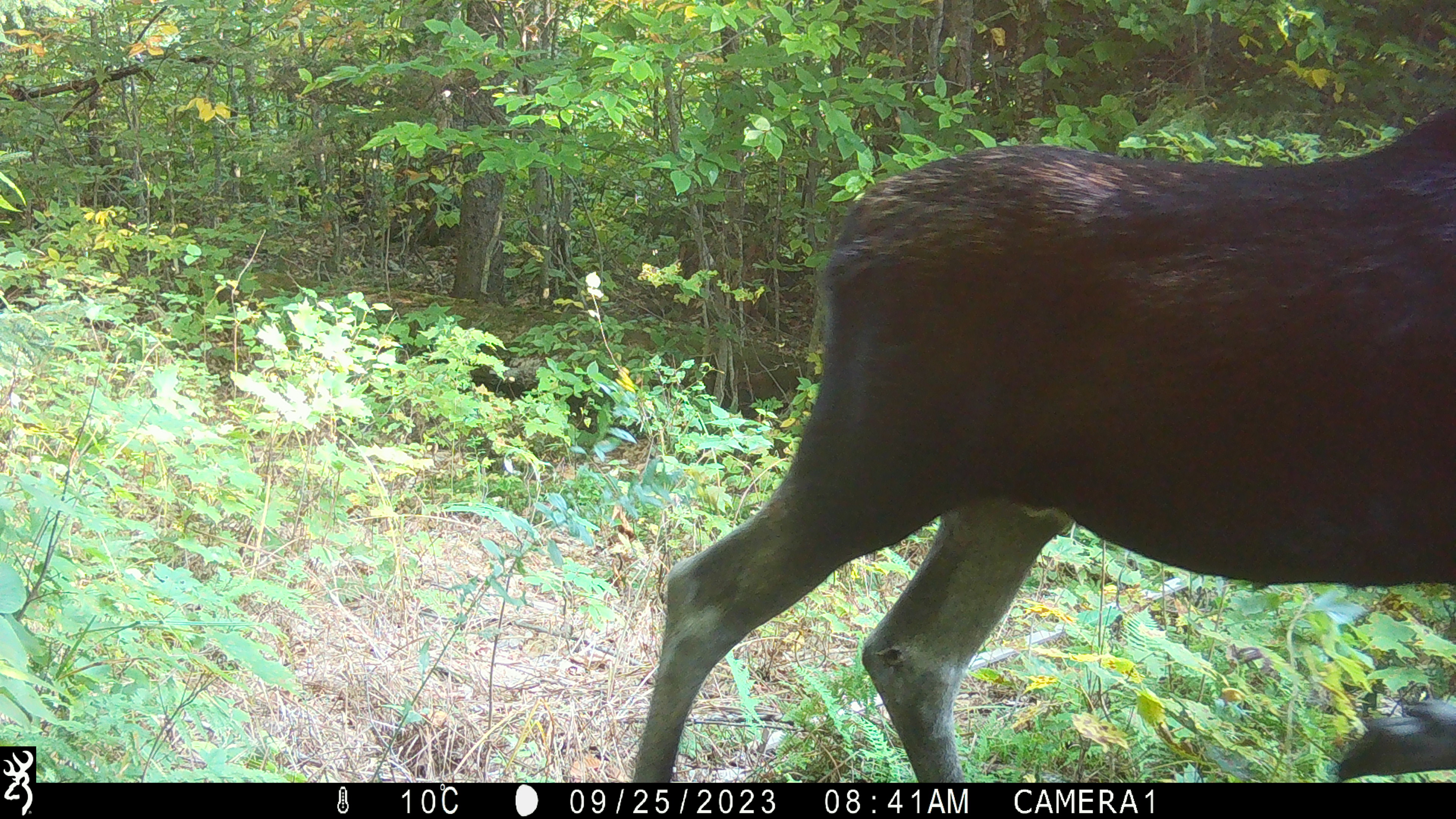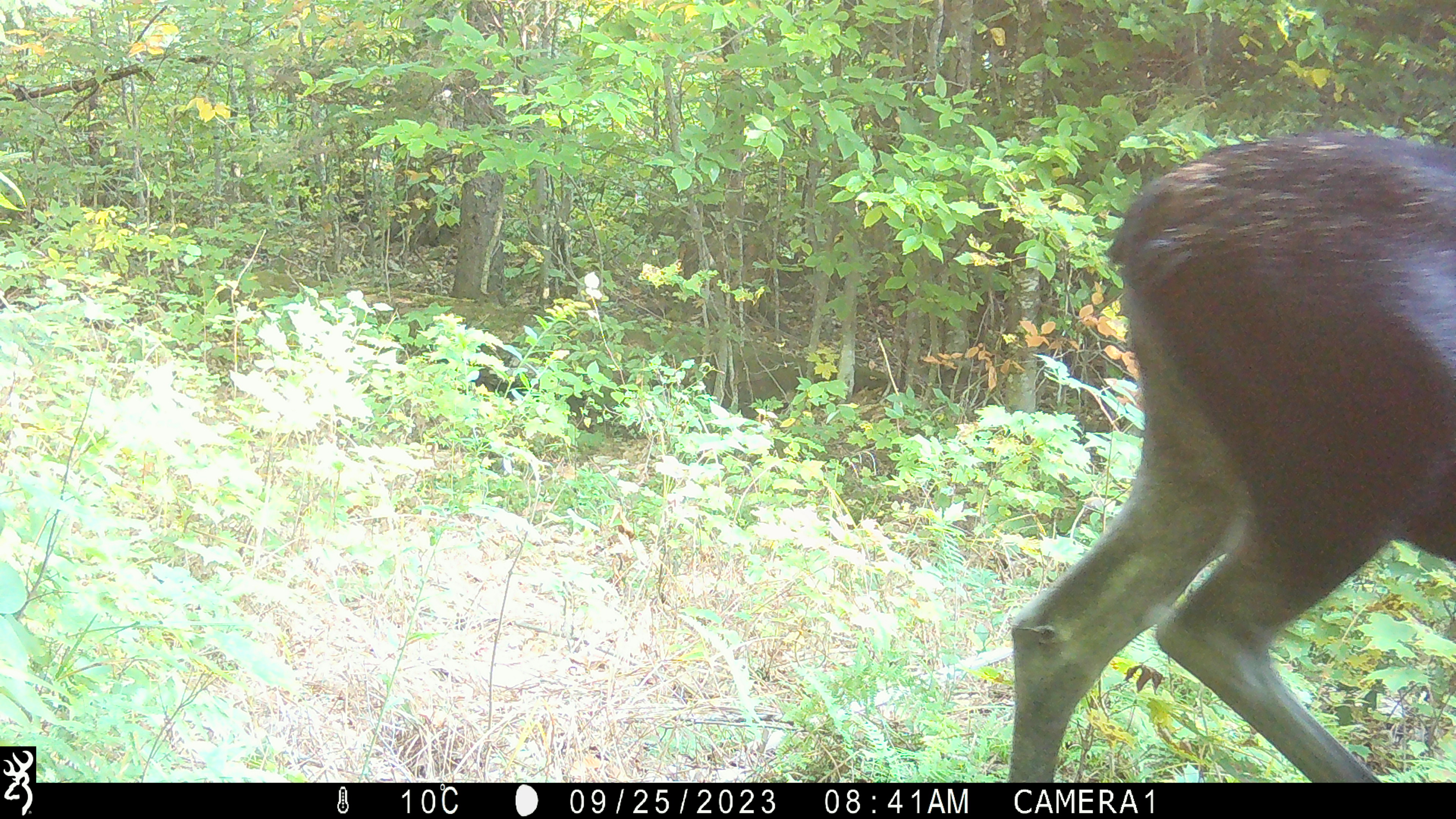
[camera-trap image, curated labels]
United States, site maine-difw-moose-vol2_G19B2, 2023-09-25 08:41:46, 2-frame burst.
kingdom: Animalia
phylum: Chordata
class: Mammalia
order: Artiodactyla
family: Cervidae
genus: Alces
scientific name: Alces alces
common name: moose